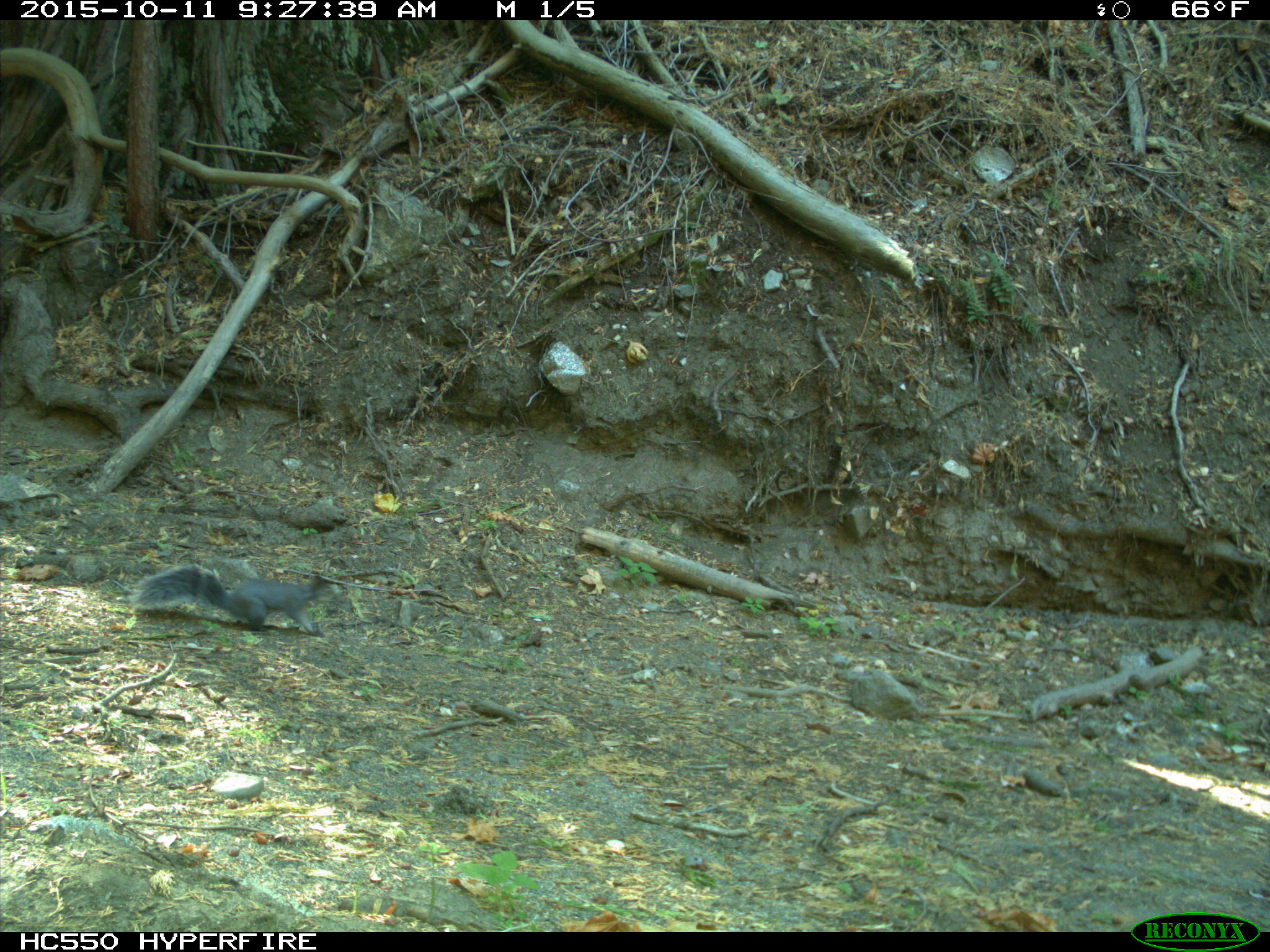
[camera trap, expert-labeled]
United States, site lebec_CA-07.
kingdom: Animalia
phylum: Chordata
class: Mammalia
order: Rodentia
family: Sciuridae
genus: Sciurus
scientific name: Sciurus carolinensis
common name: eastern gray squirrel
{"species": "Sciurus carolinensis (eastern gray squirrel)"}